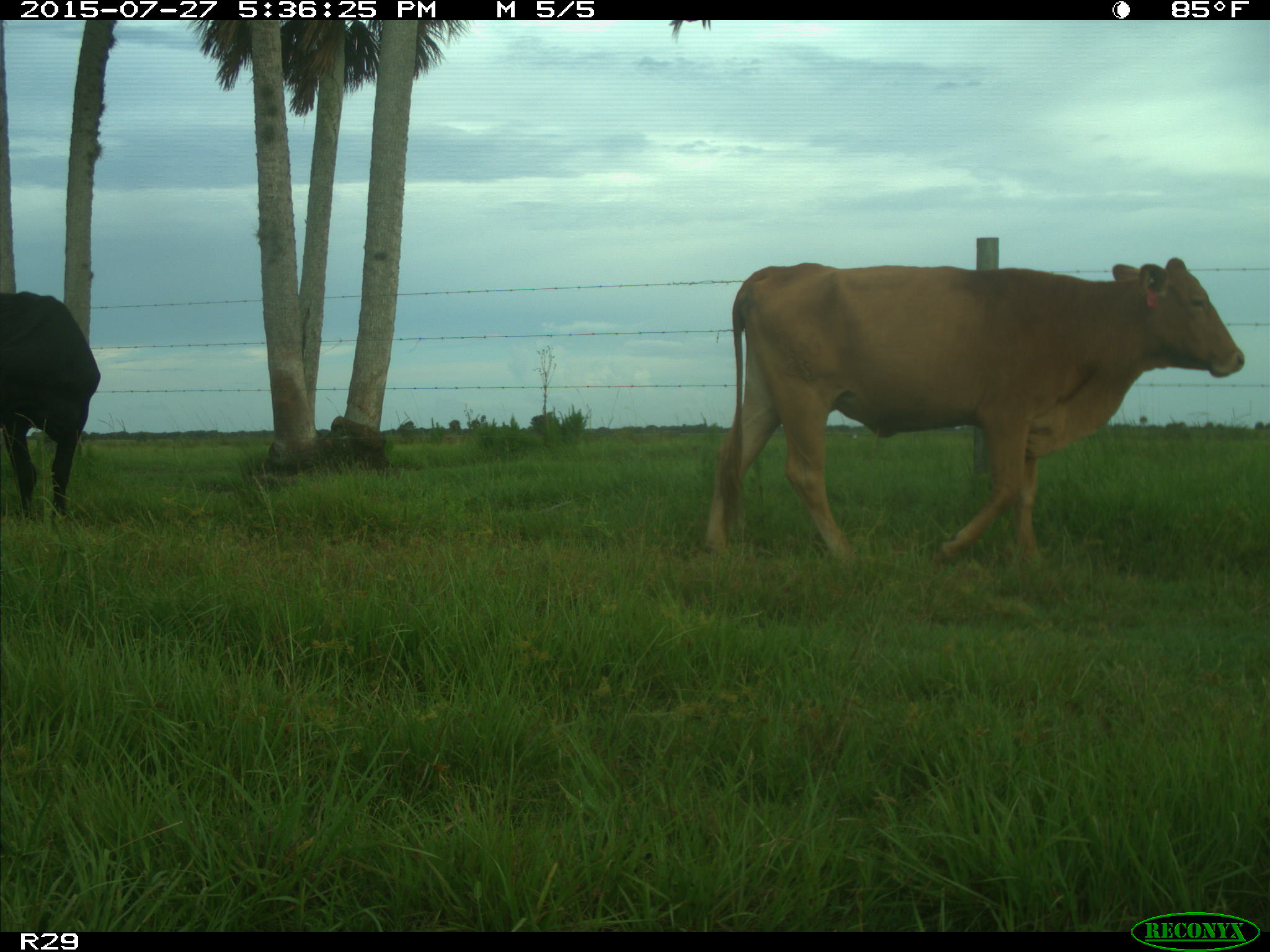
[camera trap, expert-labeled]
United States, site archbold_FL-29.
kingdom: Animalia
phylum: Chordata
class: Mammalia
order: Artiodactyla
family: Bovidae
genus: Bos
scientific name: Bos taurus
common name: domestic cow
Bos taurus (domestic cow).